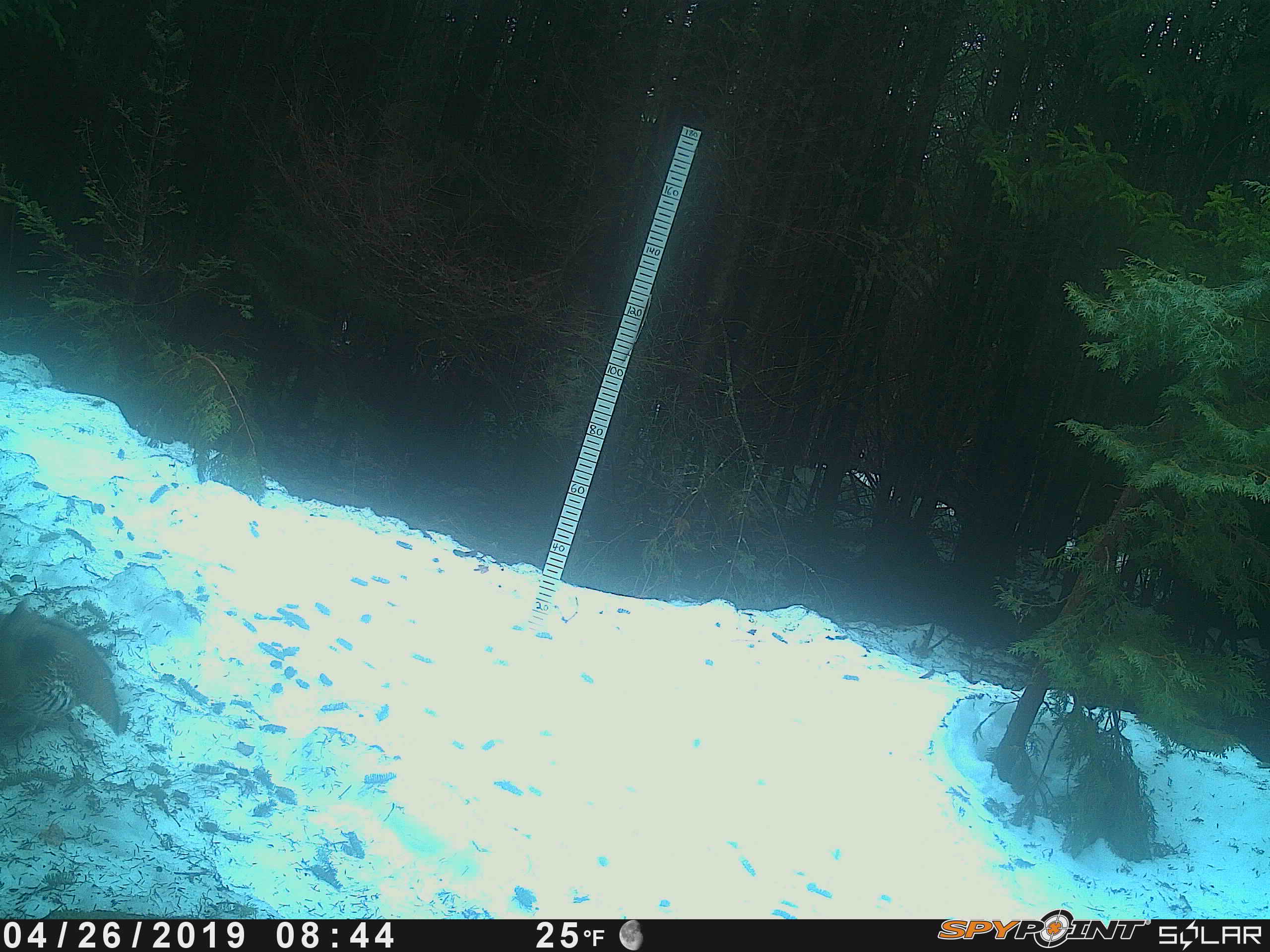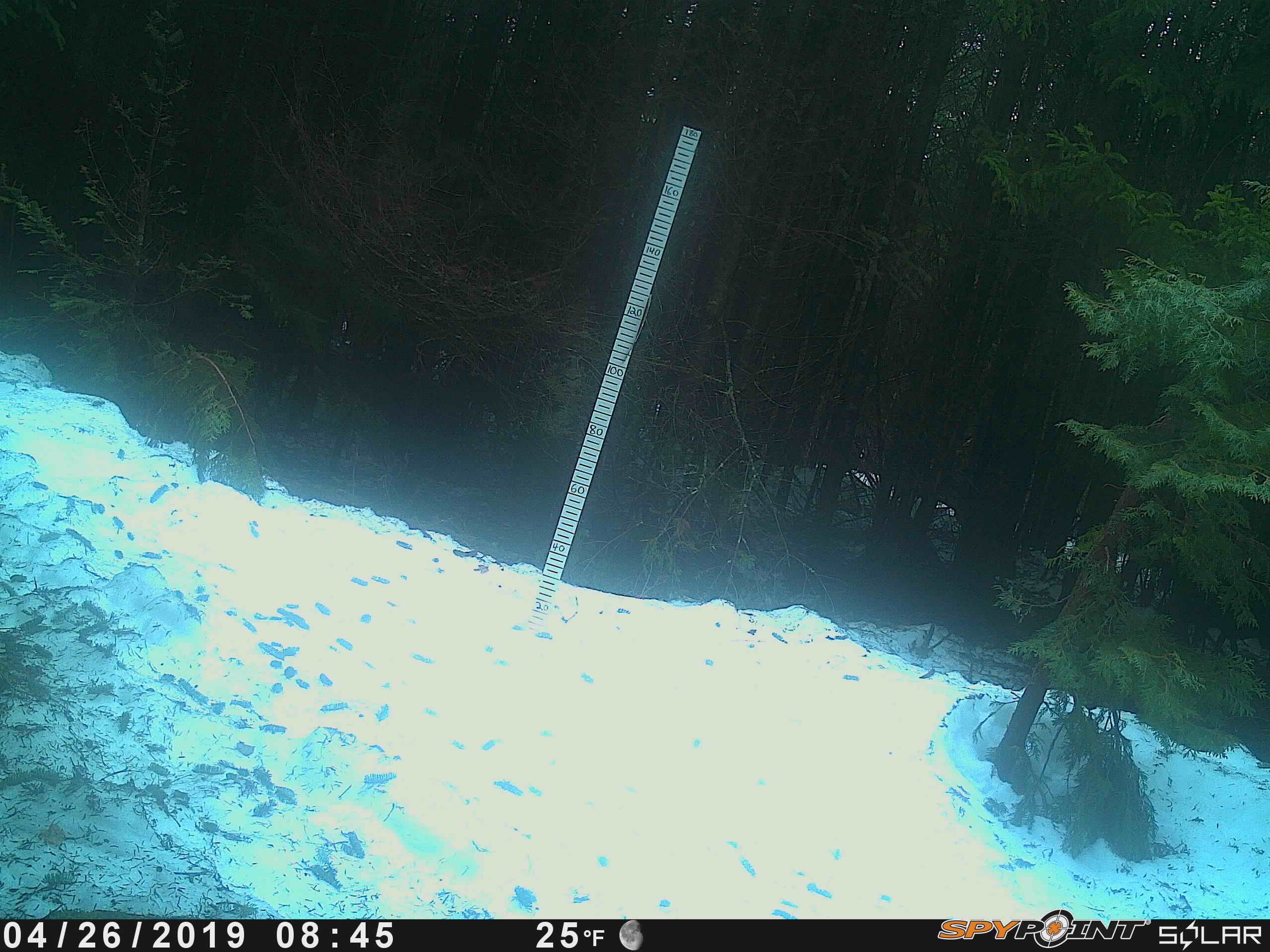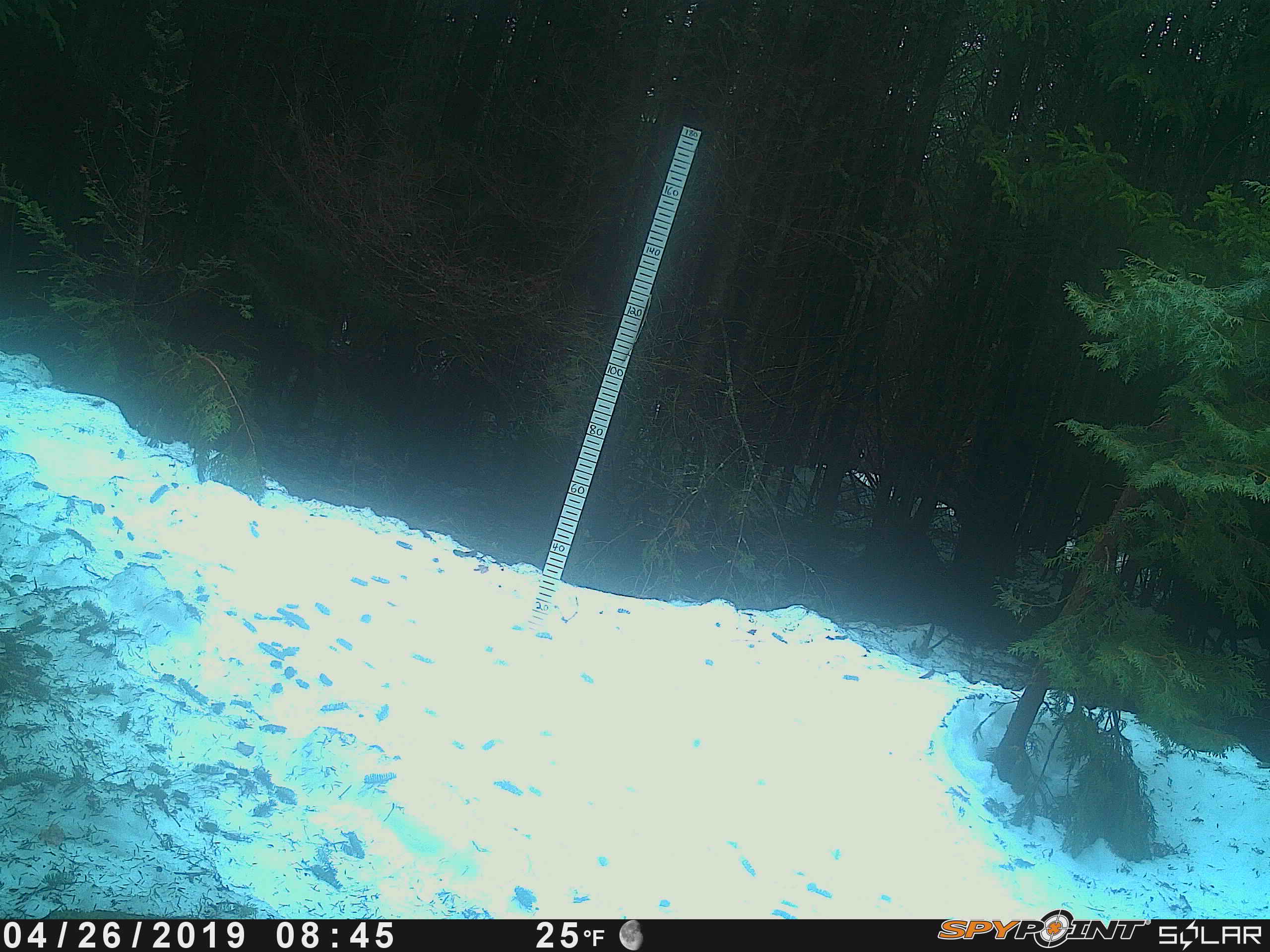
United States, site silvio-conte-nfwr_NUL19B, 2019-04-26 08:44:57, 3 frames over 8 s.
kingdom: Animalia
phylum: Chordata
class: Aves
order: Galliformes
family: Phasianidae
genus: Bonasa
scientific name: Bonasa umbellus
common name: ruffed grouse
Ruffed grouse (Bonasa umbellus).